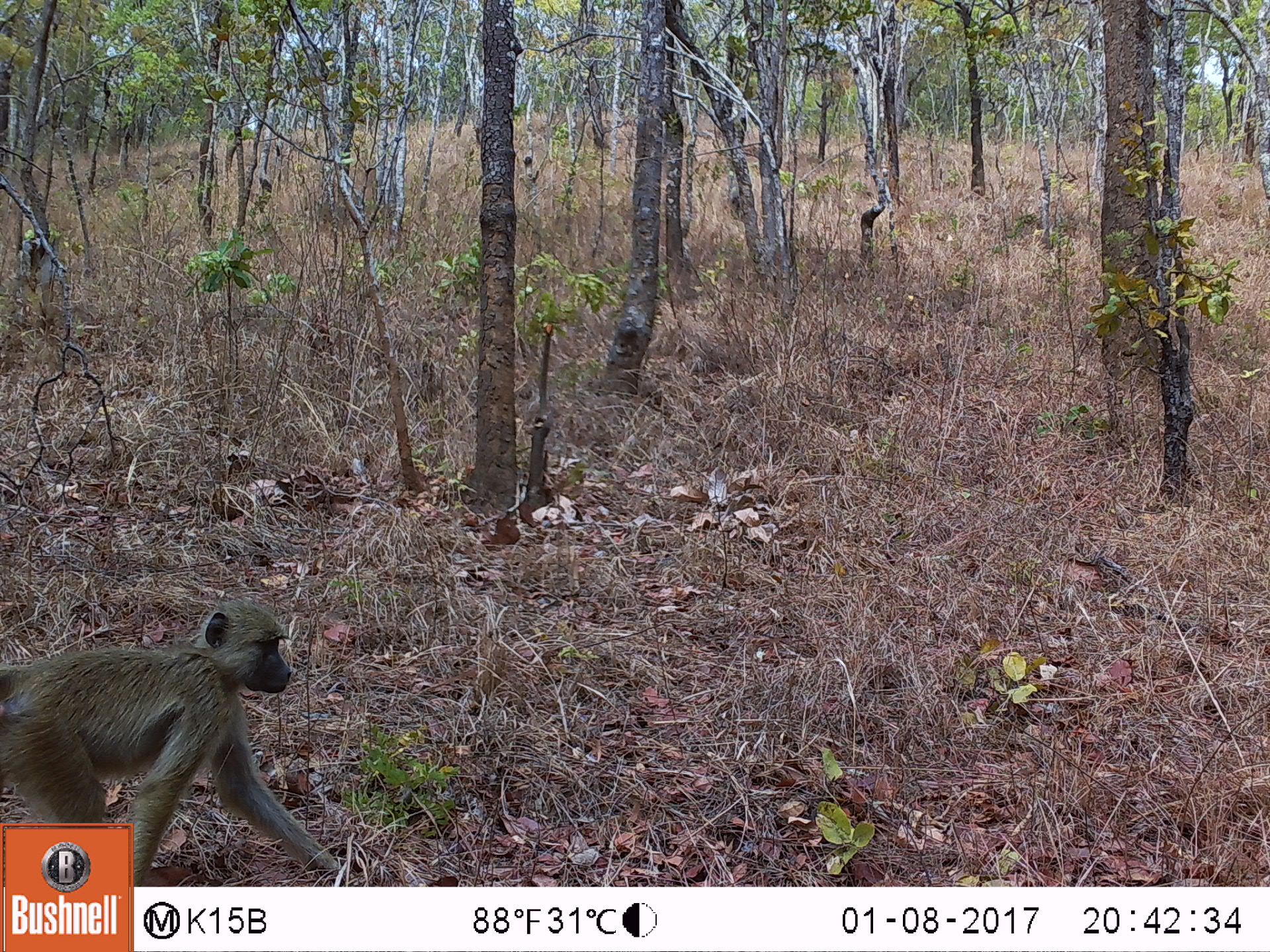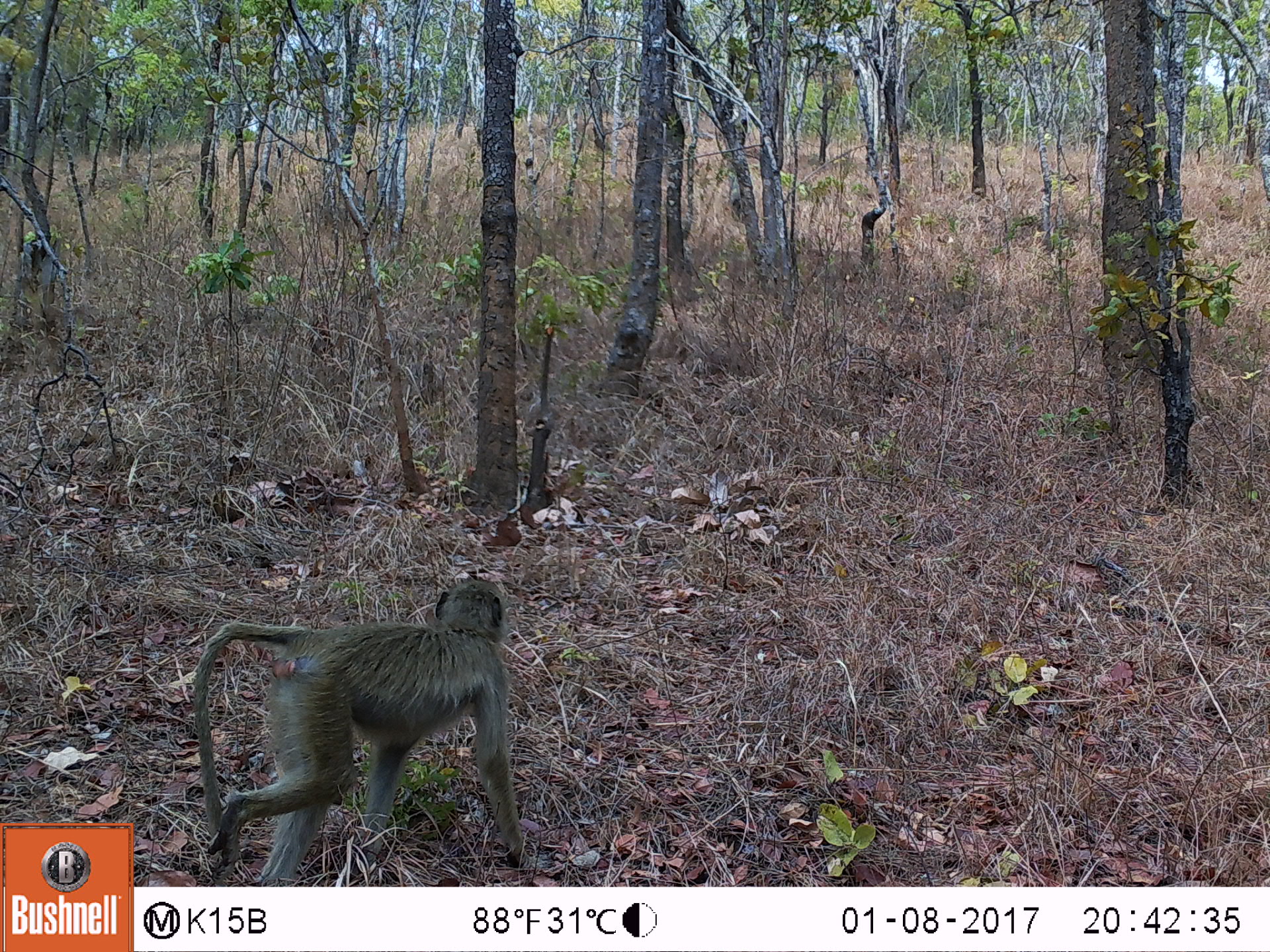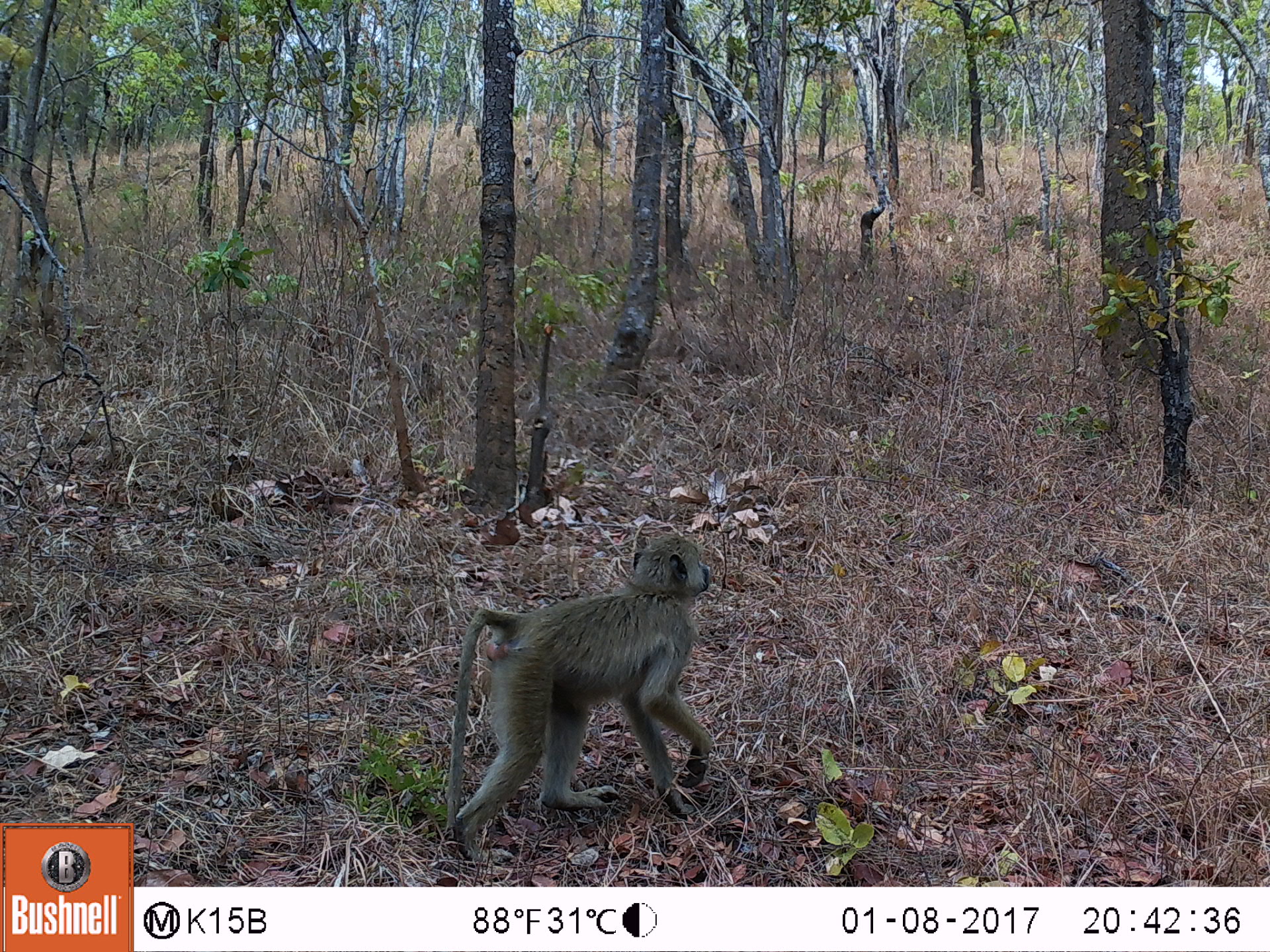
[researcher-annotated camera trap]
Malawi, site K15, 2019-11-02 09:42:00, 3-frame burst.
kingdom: Animalia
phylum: Chordata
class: Mammalia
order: Primates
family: Cercopithecidae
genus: Papio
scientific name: Papio cynocephalus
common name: yellow baboon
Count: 1.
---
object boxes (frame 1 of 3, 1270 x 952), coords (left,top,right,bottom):
yellow baboon: (3,601,295,818)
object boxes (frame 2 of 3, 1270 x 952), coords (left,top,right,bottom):
yellow baboon: (177,567,528,882)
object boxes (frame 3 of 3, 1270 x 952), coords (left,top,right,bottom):
yellow baboon: (427,535,720,860)